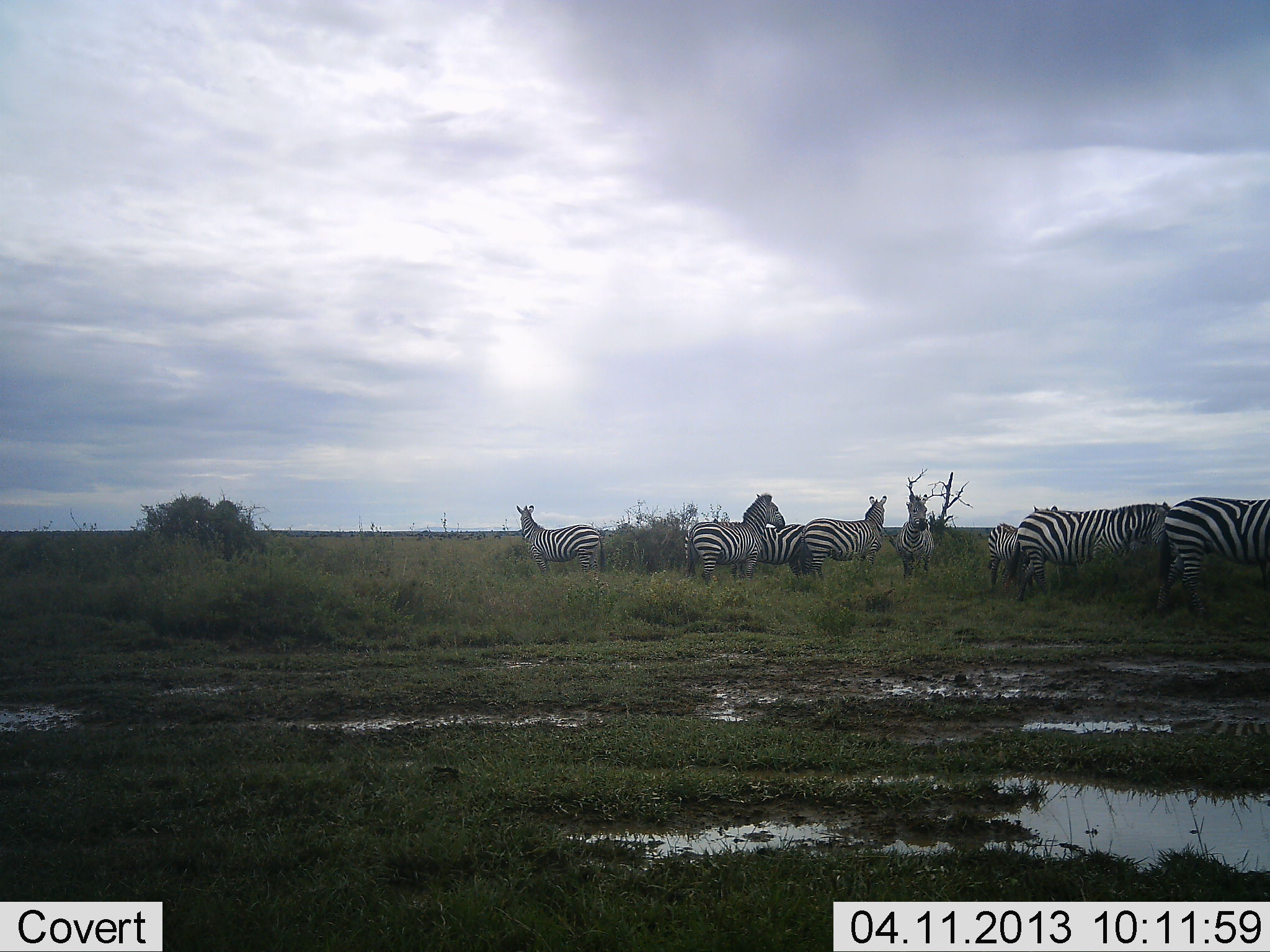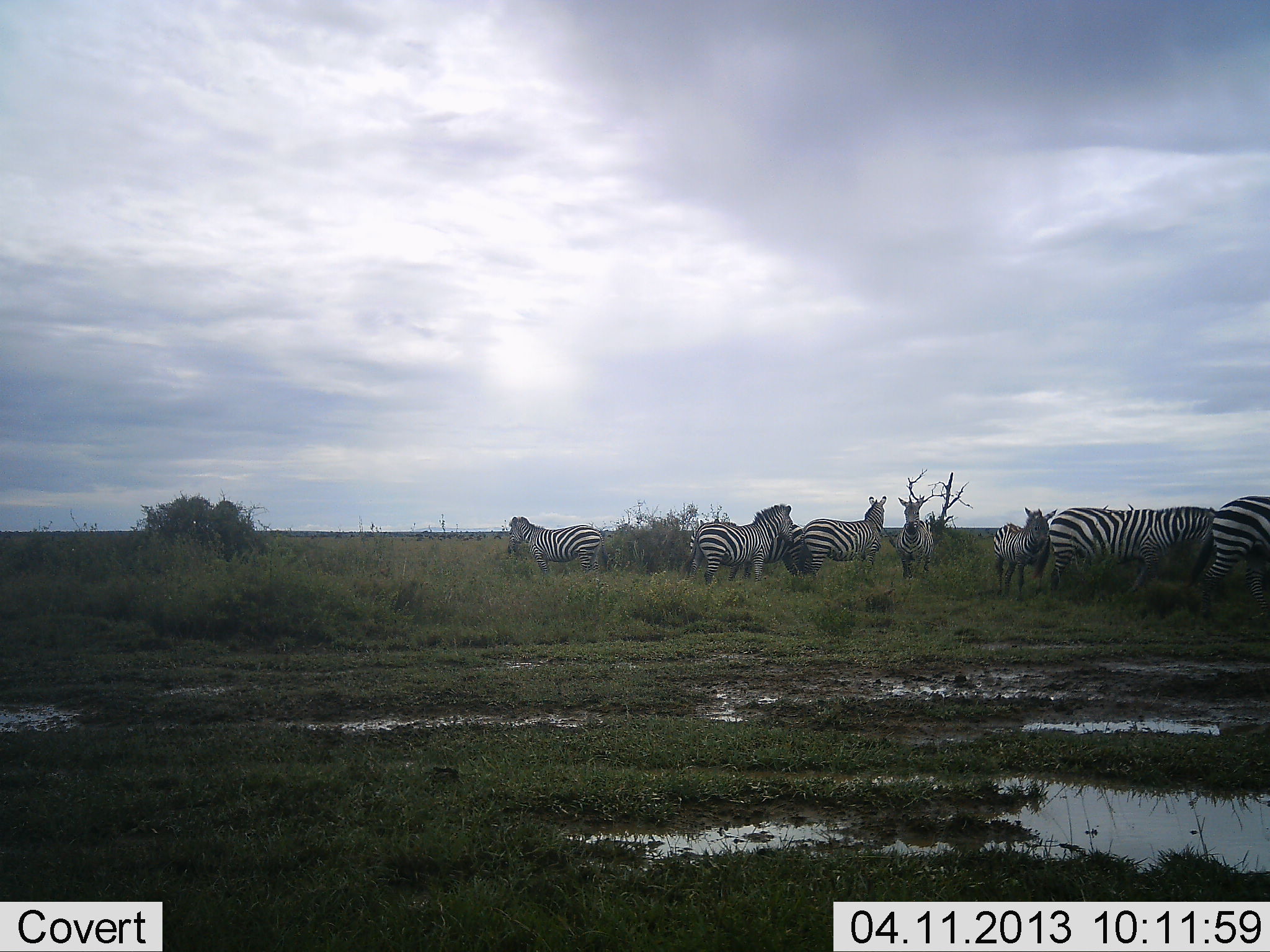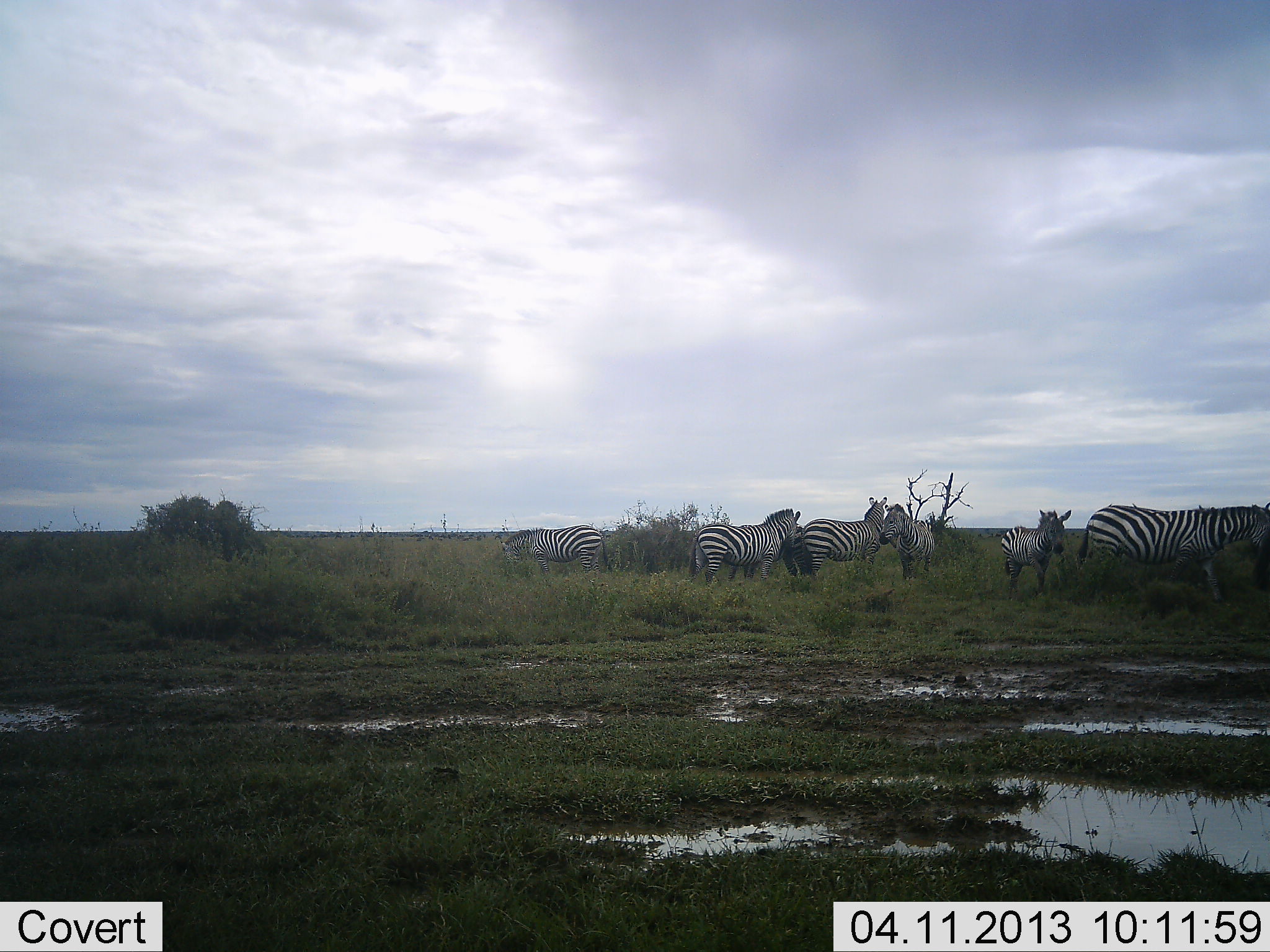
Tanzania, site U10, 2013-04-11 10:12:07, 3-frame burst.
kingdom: Animalia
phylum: Chordata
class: Mammalia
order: Perissodactyla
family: Equidae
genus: Equus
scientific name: Equus quagga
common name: plains zebra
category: zebra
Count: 8.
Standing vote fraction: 78%.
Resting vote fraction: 5%.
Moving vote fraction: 55%.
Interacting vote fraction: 5%.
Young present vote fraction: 25%.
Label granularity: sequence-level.